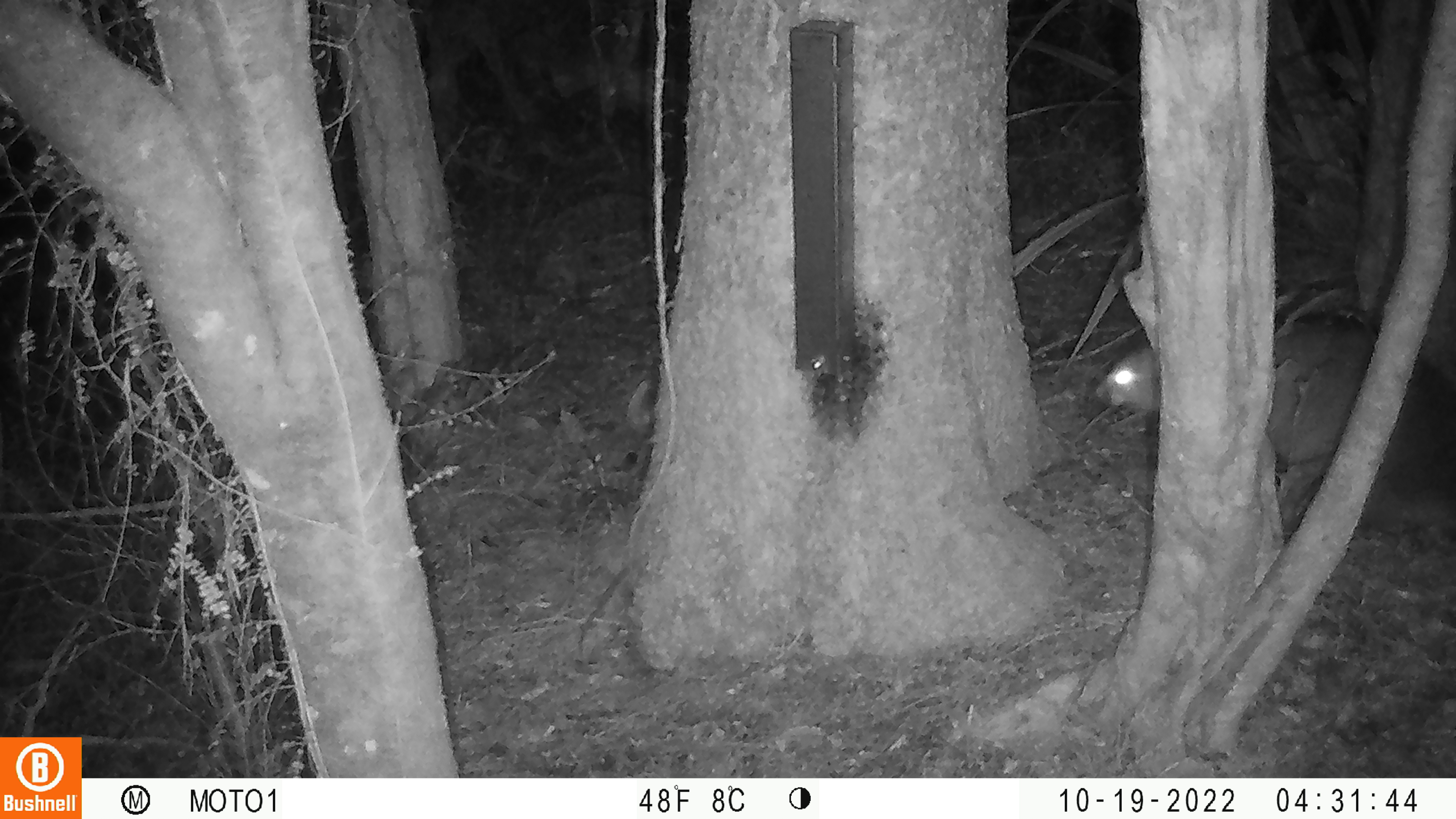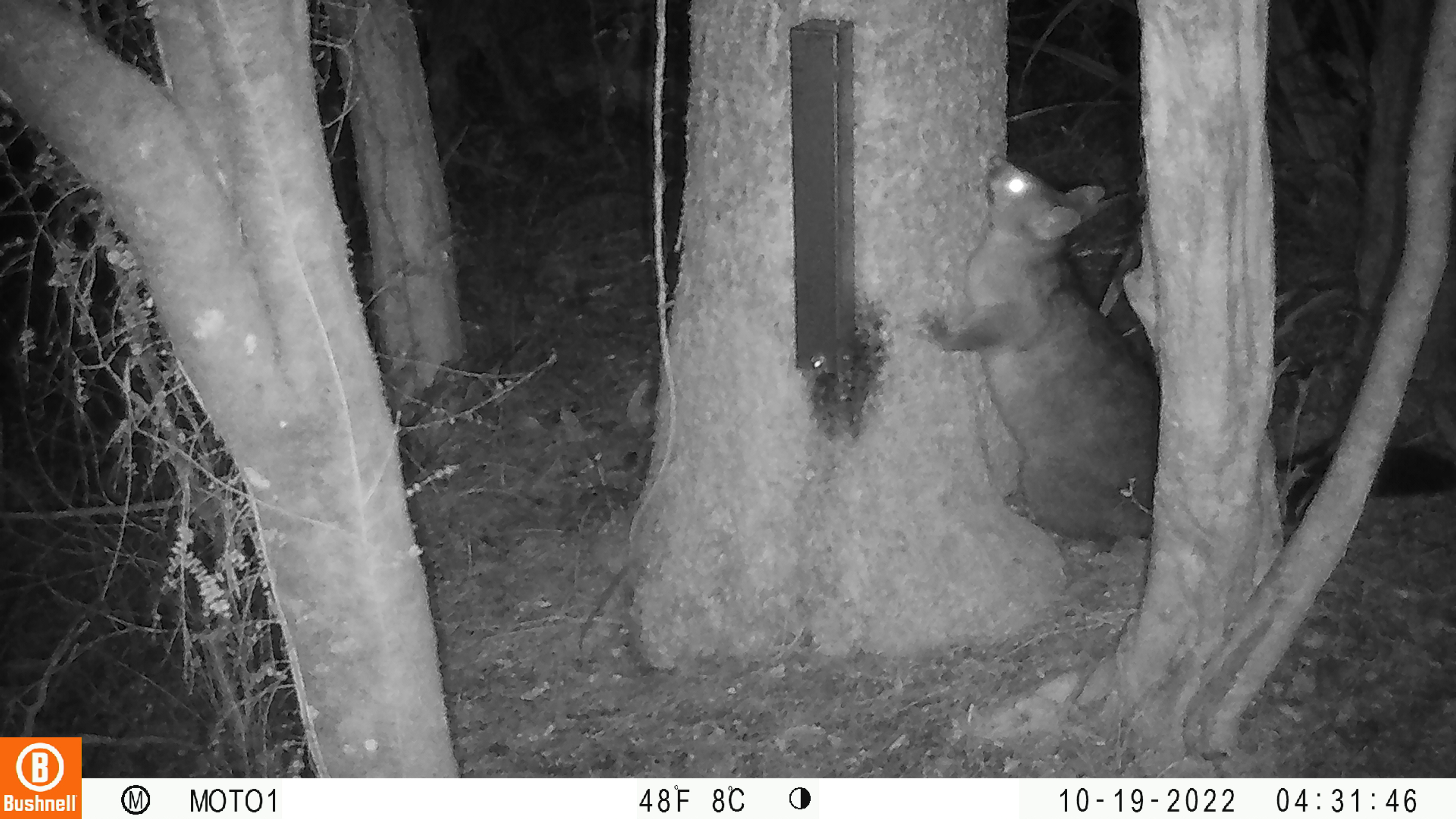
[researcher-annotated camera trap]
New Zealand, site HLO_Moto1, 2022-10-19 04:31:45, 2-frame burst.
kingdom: Animalia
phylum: Chordata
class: Mammalia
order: Diprotodontia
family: Phalangeridae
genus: Trichosurus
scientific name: Trichosurus vulpecula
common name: common brushtail possum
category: possum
Possum (common brushtail possum) (Trichosurus vulpecula).